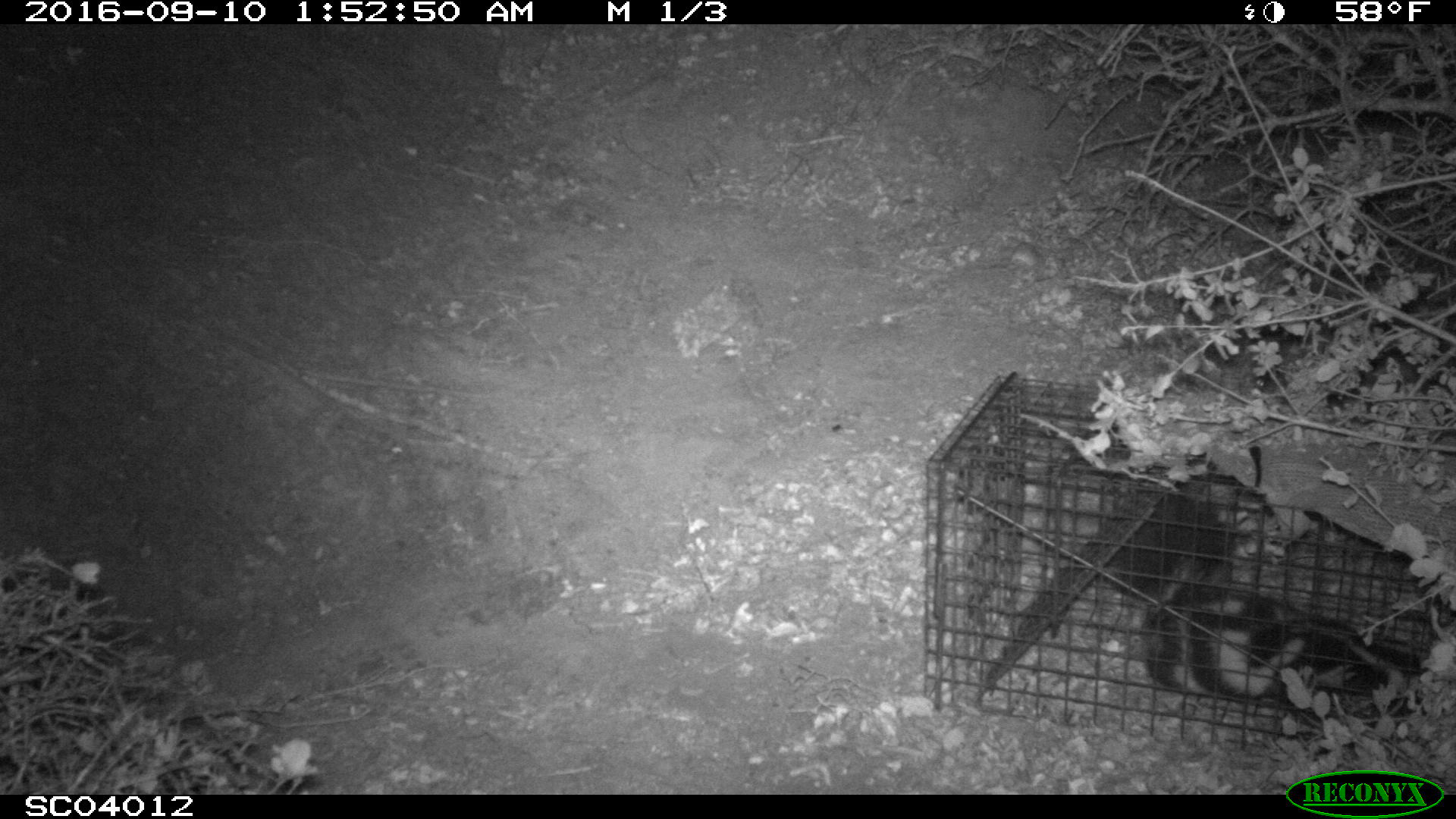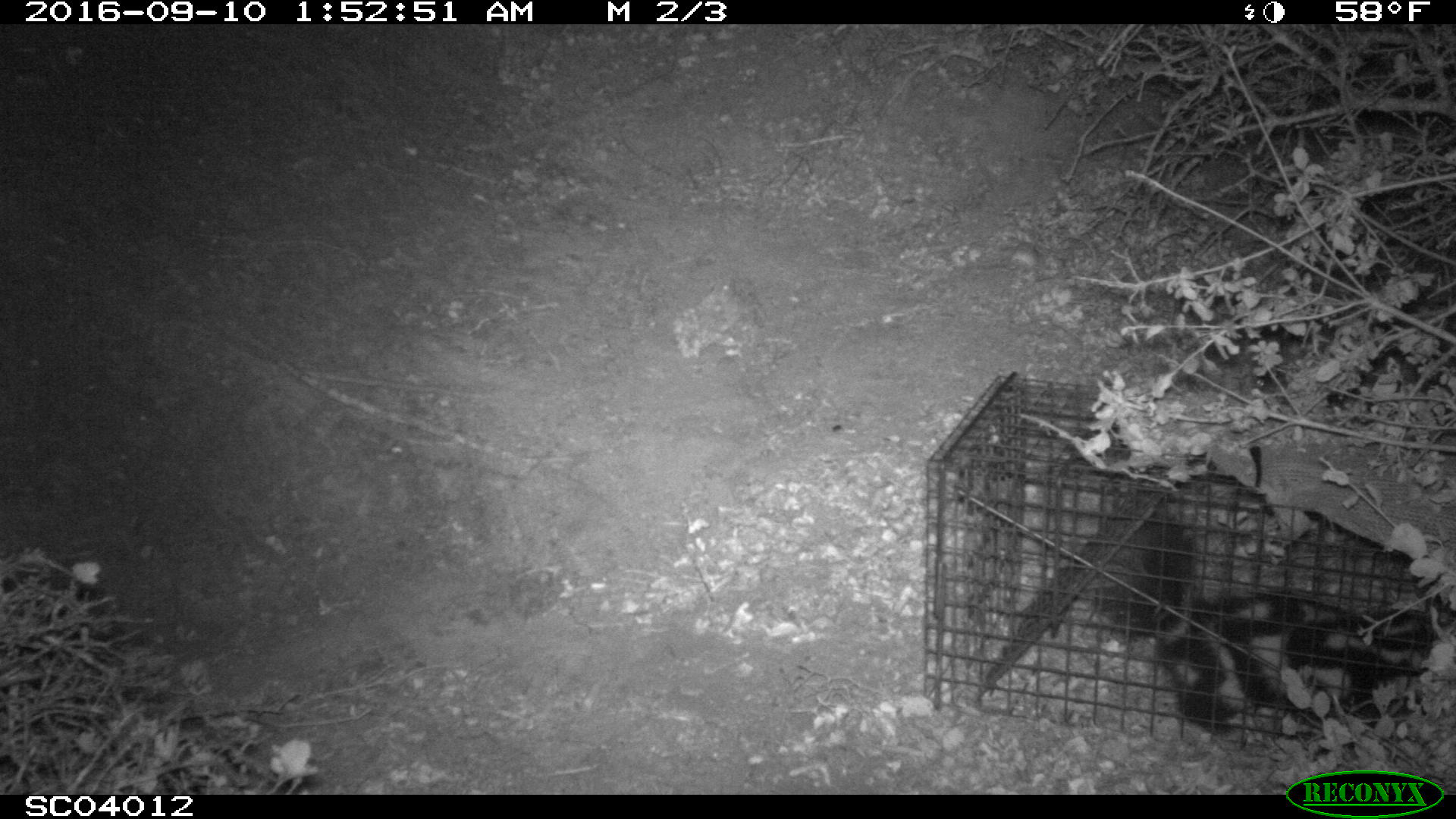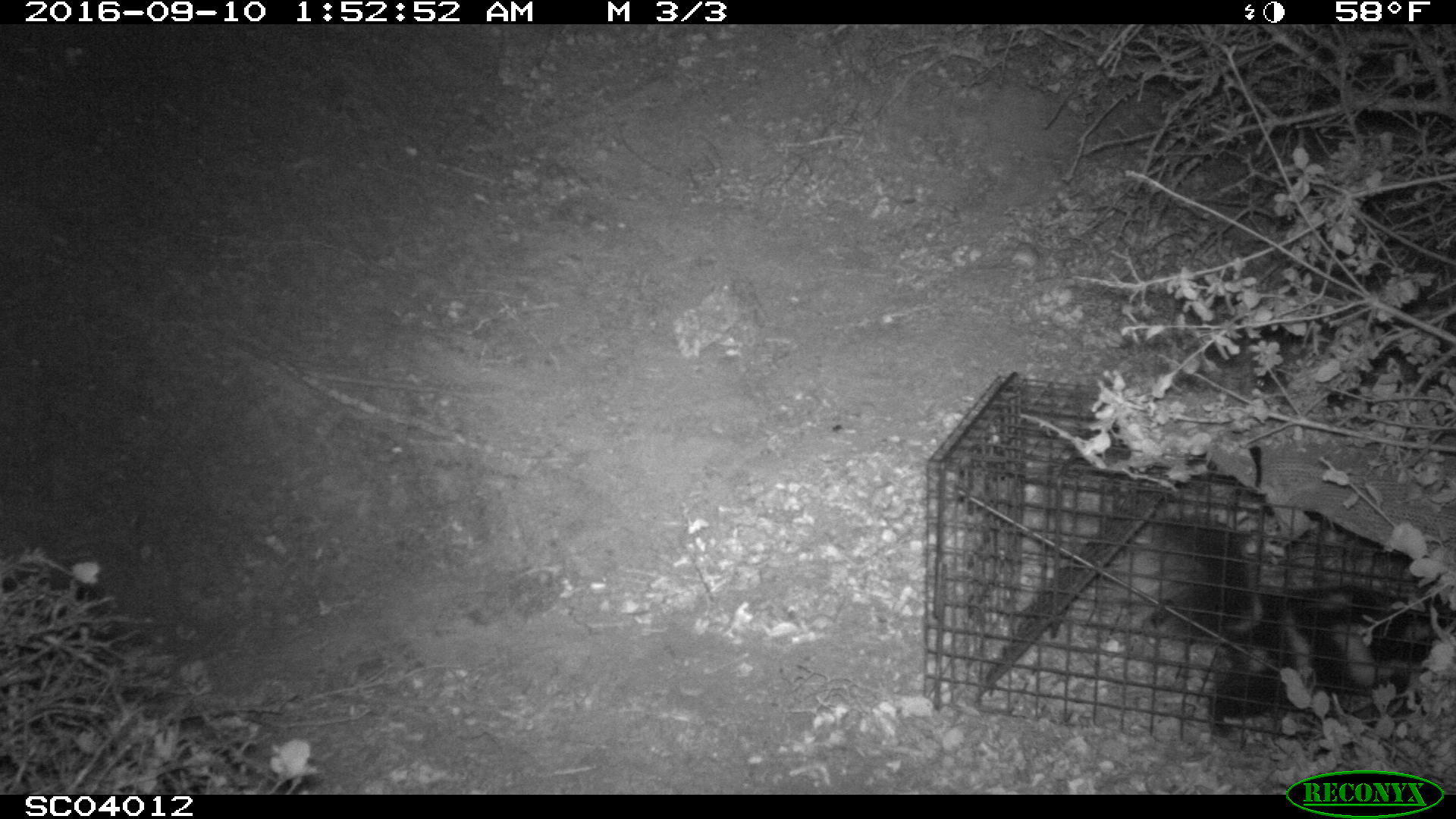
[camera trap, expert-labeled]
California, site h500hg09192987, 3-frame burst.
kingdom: Animalia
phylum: Chordata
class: Mammalia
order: Carnivora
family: Mephitidae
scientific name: Mephitidae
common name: skunk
Skunk (Mephitidae).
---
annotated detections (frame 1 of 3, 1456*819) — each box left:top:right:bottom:
skunk: 1103:494:1426:728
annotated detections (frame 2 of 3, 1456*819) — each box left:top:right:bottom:
skunk: 1094:505:1455:778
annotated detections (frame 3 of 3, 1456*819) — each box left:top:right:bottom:
skunk: 1118:515:1455:739